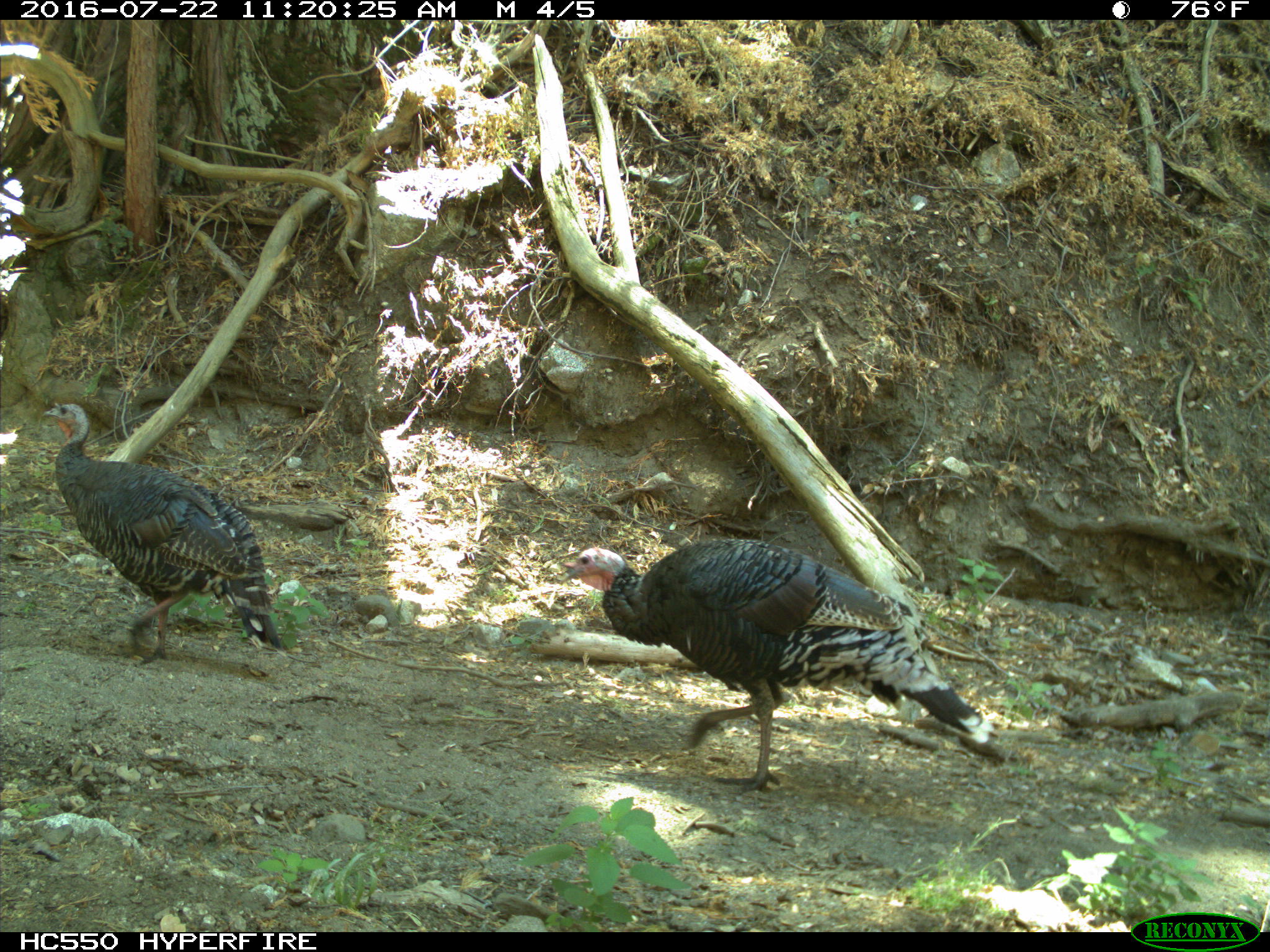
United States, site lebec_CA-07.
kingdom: Animalia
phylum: Chordata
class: Aves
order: Galliformes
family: Phasianidae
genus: Meleagris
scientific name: Meleagris gallopavo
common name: wild turkey